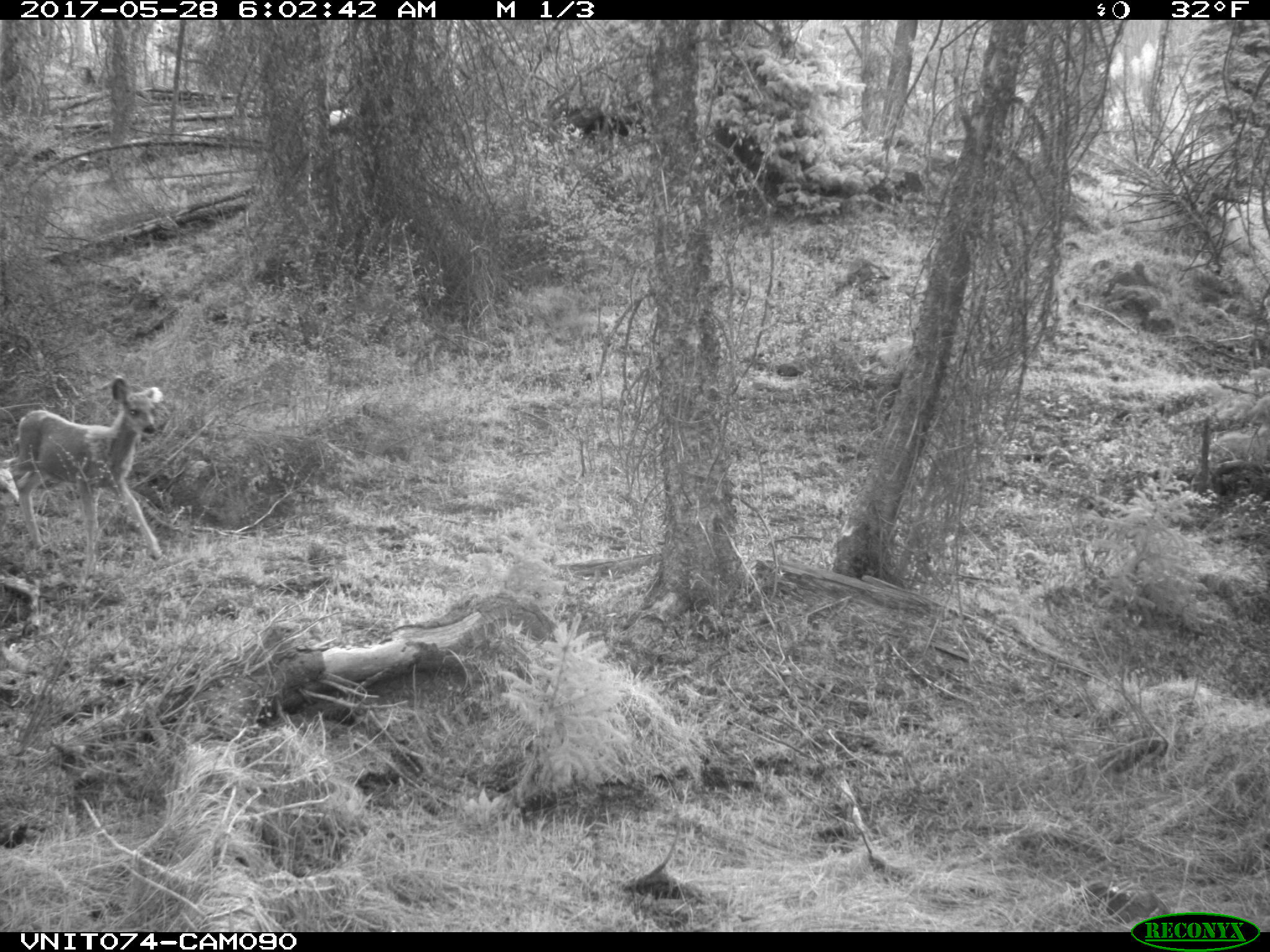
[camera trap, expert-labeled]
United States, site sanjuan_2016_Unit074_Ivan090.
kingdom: Animalia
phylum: Chordata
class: Mammalia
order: Artiodactyla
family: Cervidae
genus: Odocoileus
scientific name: Odocoileus hemionus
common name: mule deer